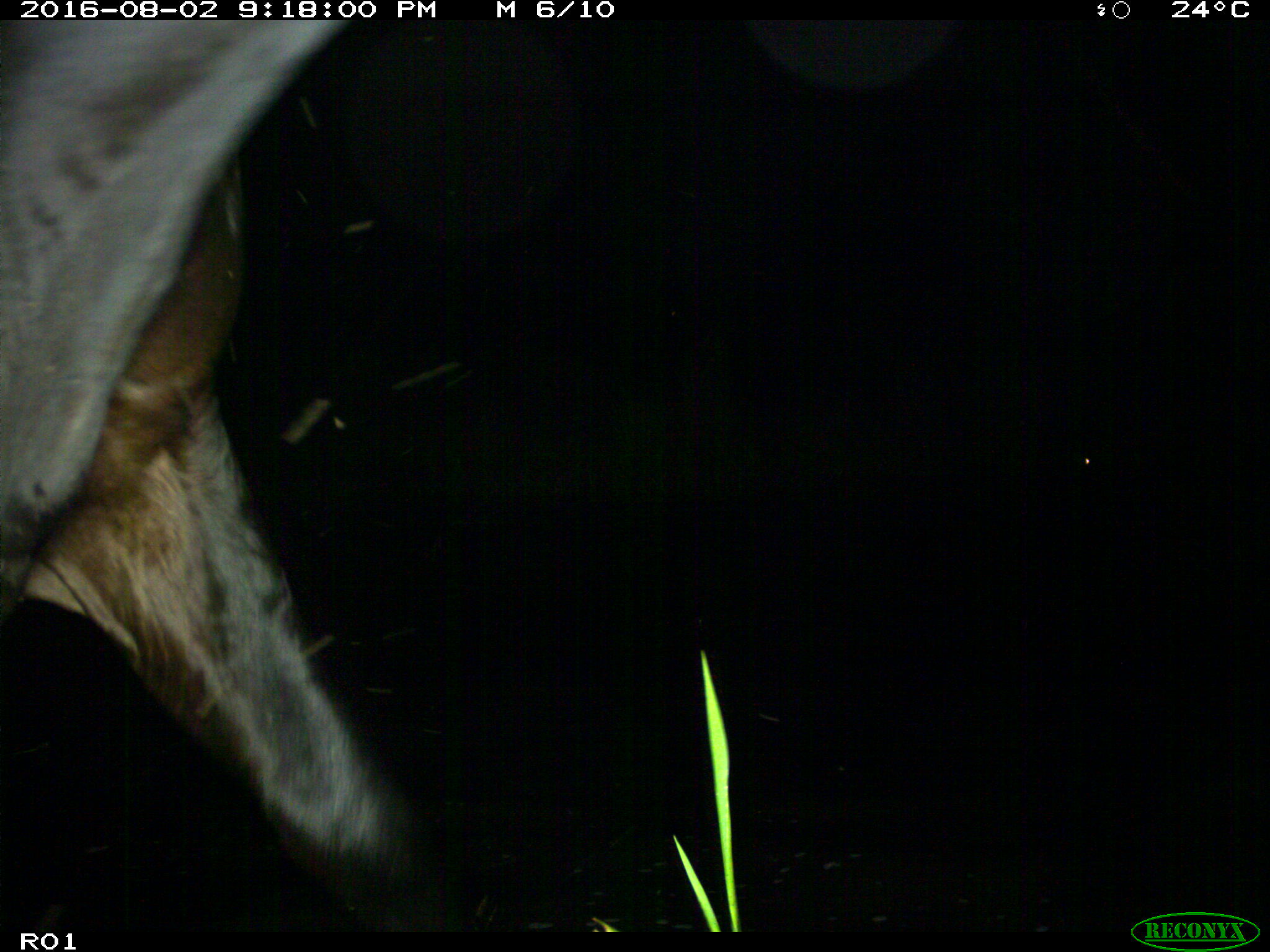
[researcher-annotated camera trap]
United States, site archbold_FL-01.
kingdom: Animalia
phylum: Chordata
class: Mammalia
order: Artiodactyla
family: Bovidae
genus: Bos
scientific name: Bos taurus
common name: domestic cow